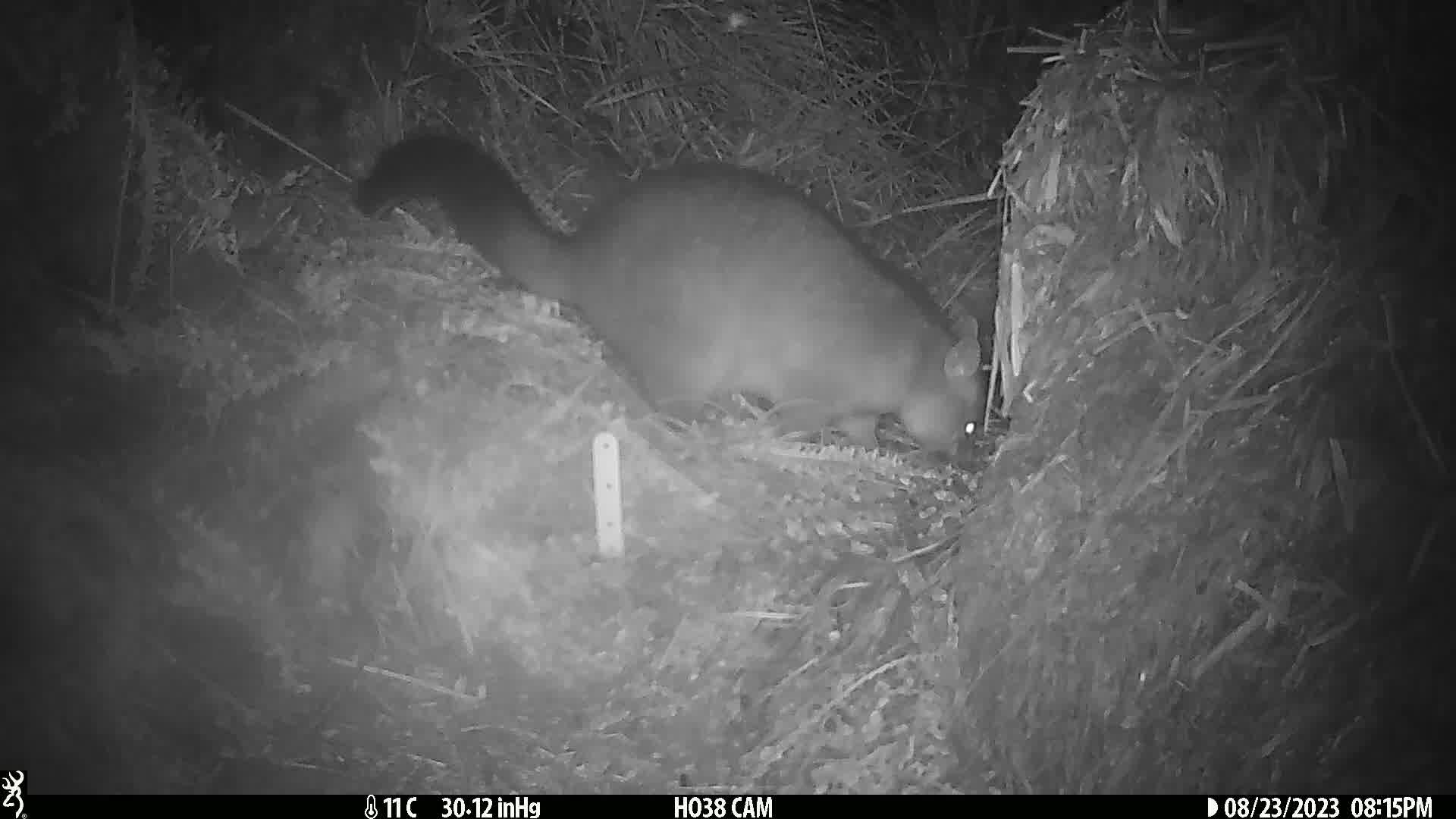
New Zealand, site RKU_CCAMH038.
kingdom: Animalia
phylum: Chordata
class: Mammalia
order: Diprotodontia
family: Phalangeridae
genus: Trichosurus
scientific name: Trichosurus vulpecula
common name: common brushtail possum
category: possum